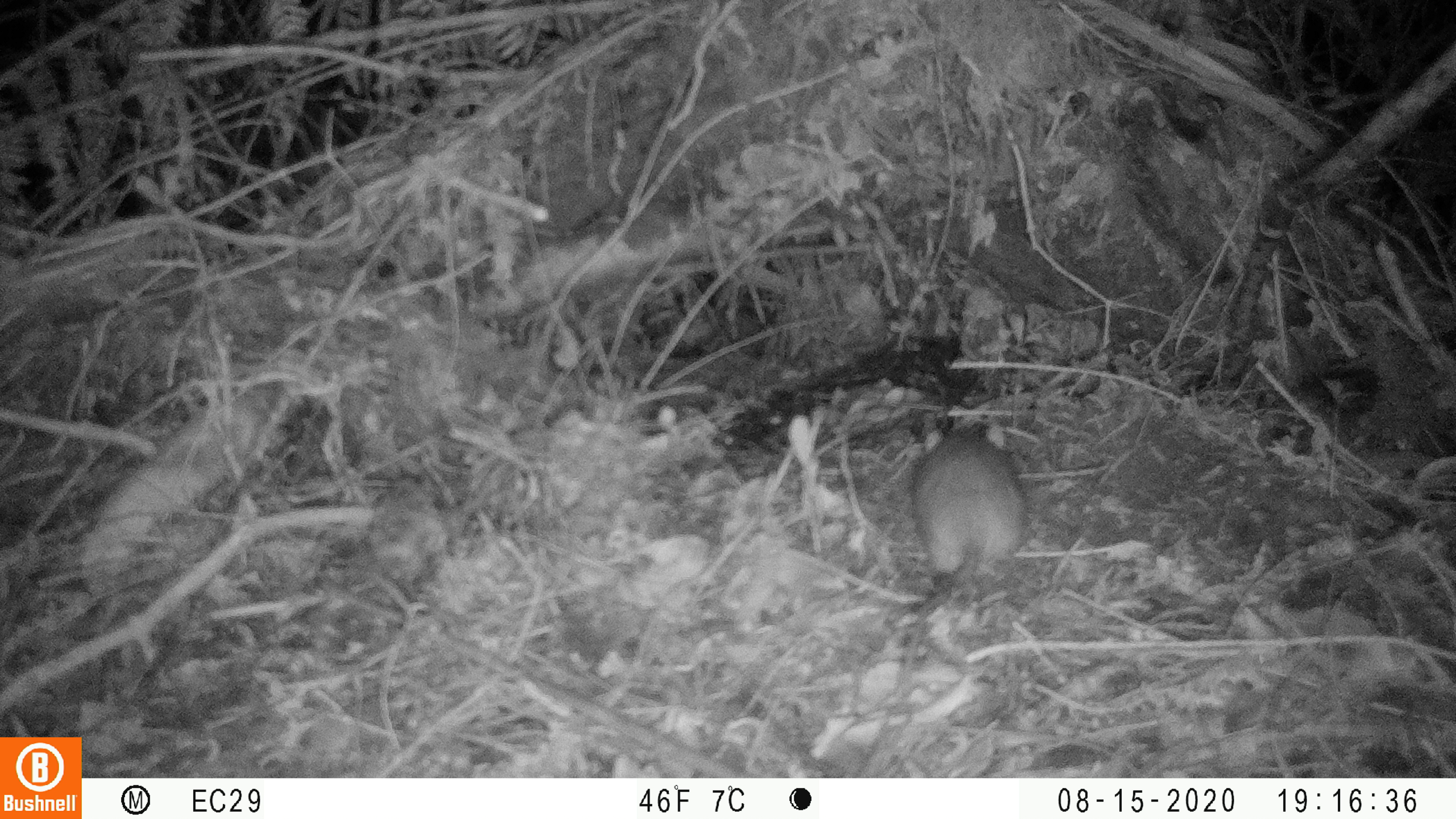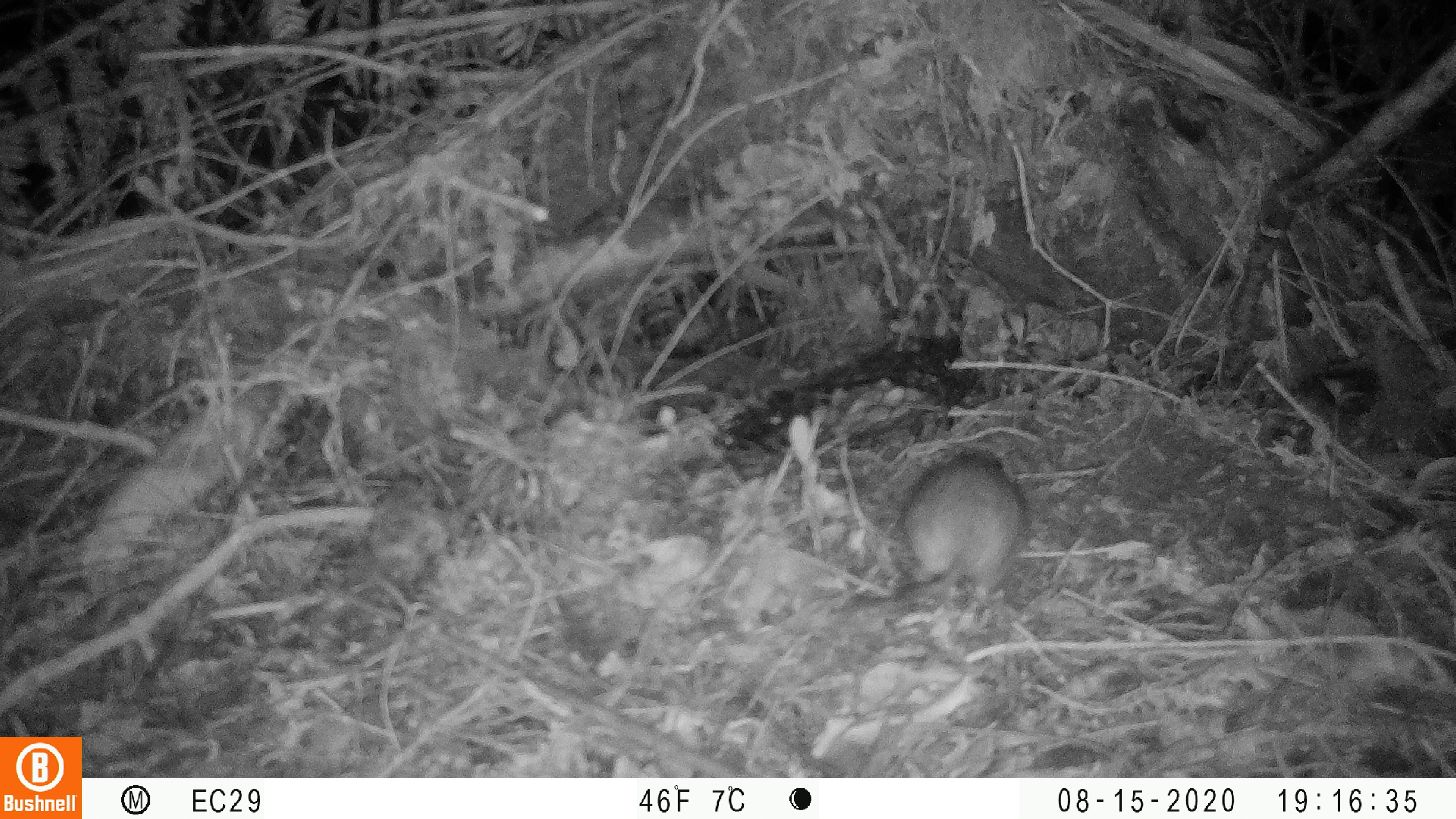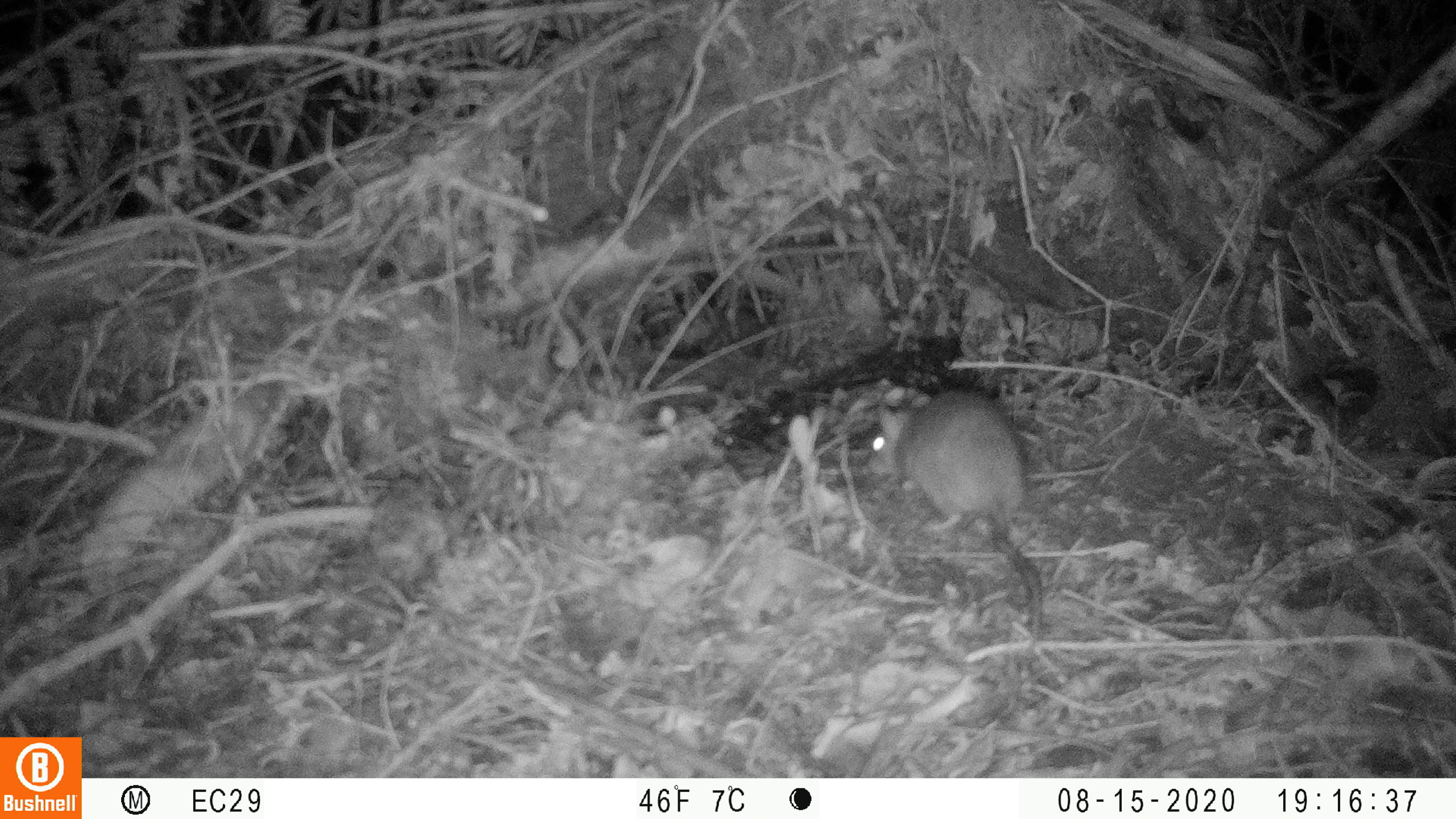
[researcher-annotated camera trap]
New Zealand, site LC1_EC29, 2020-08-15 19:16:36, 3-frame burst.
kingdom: Animalia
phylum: Chordata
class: Mammalia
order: Rodentia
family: Muridae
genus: Rattus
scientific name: Rattus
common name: rat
Rat (Rattus).